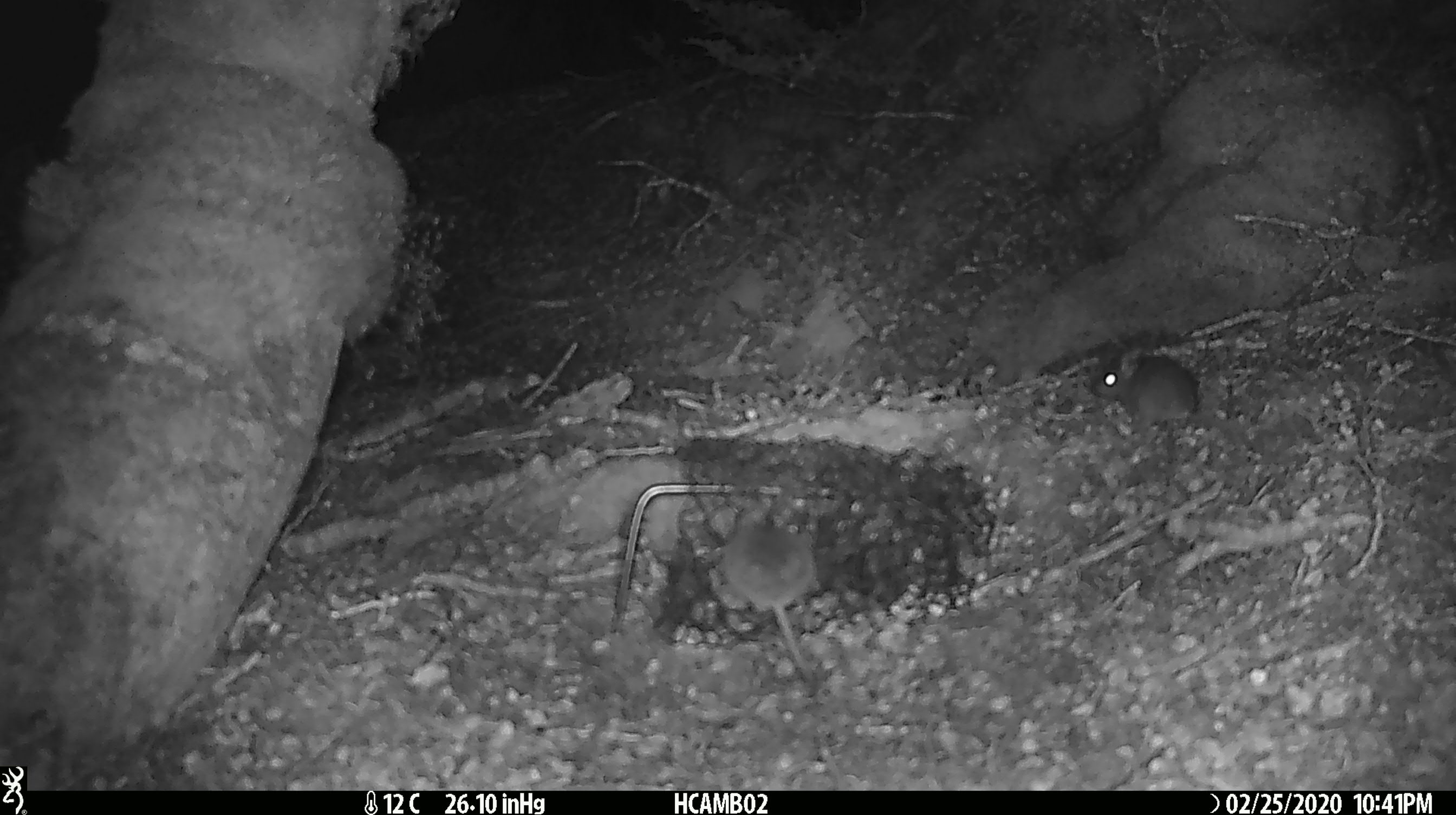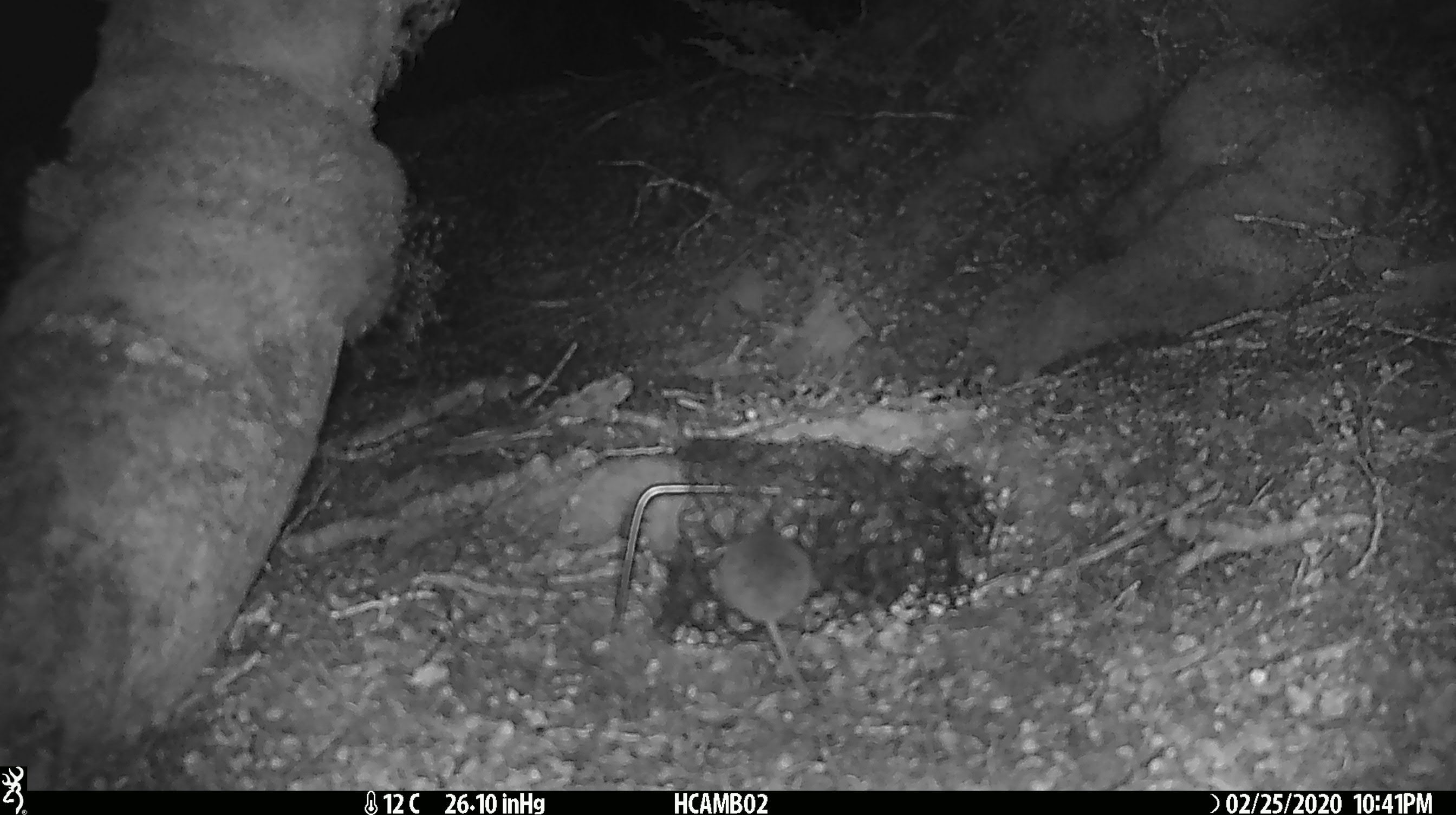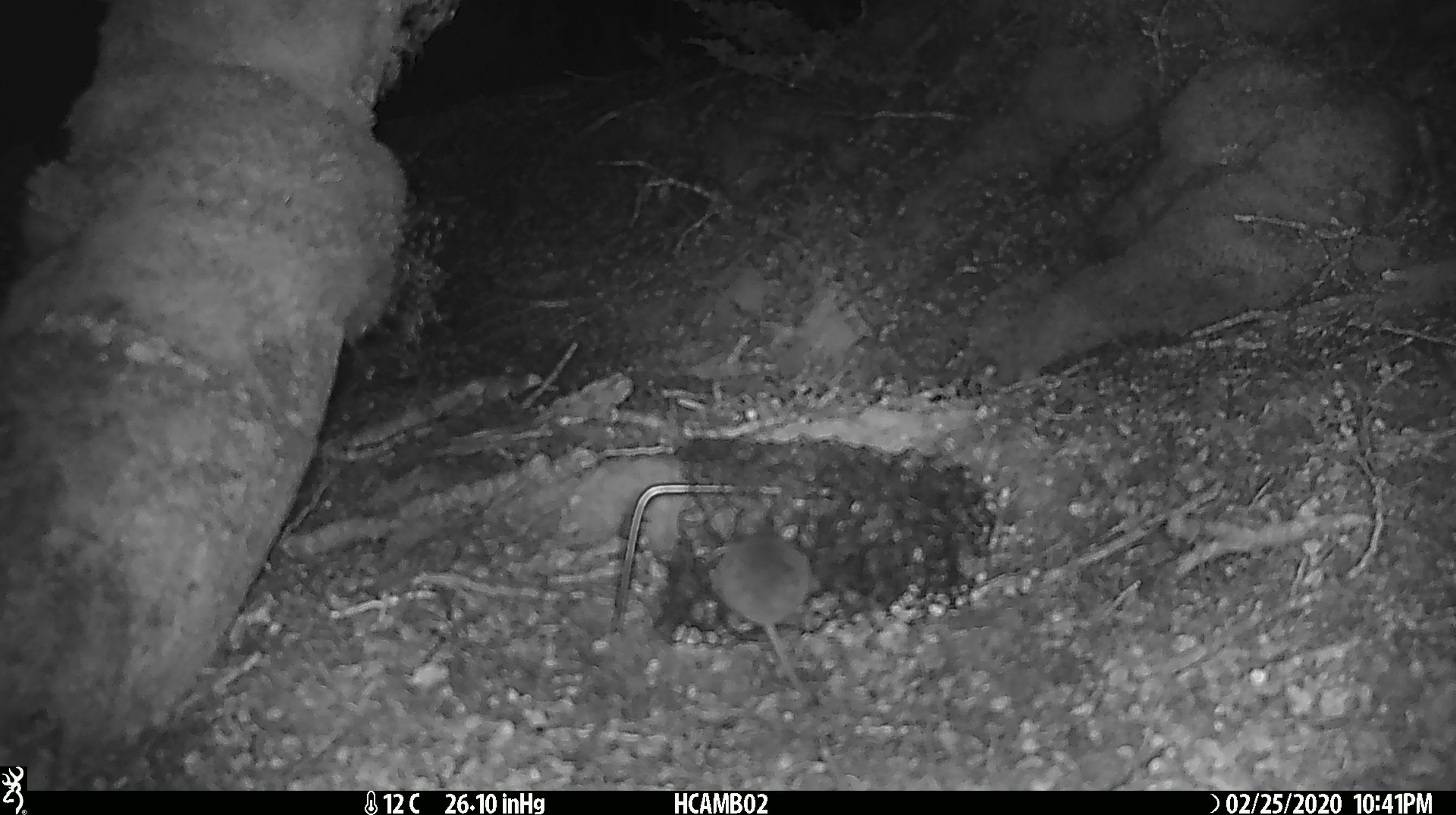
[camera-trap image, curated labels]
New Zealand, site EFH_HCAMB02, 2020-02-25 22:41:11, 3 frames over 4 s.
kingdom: Animalia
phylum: Chordata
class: Mammalia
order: Rodentia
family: Muridae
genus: Mus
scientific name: Mus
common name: mouse